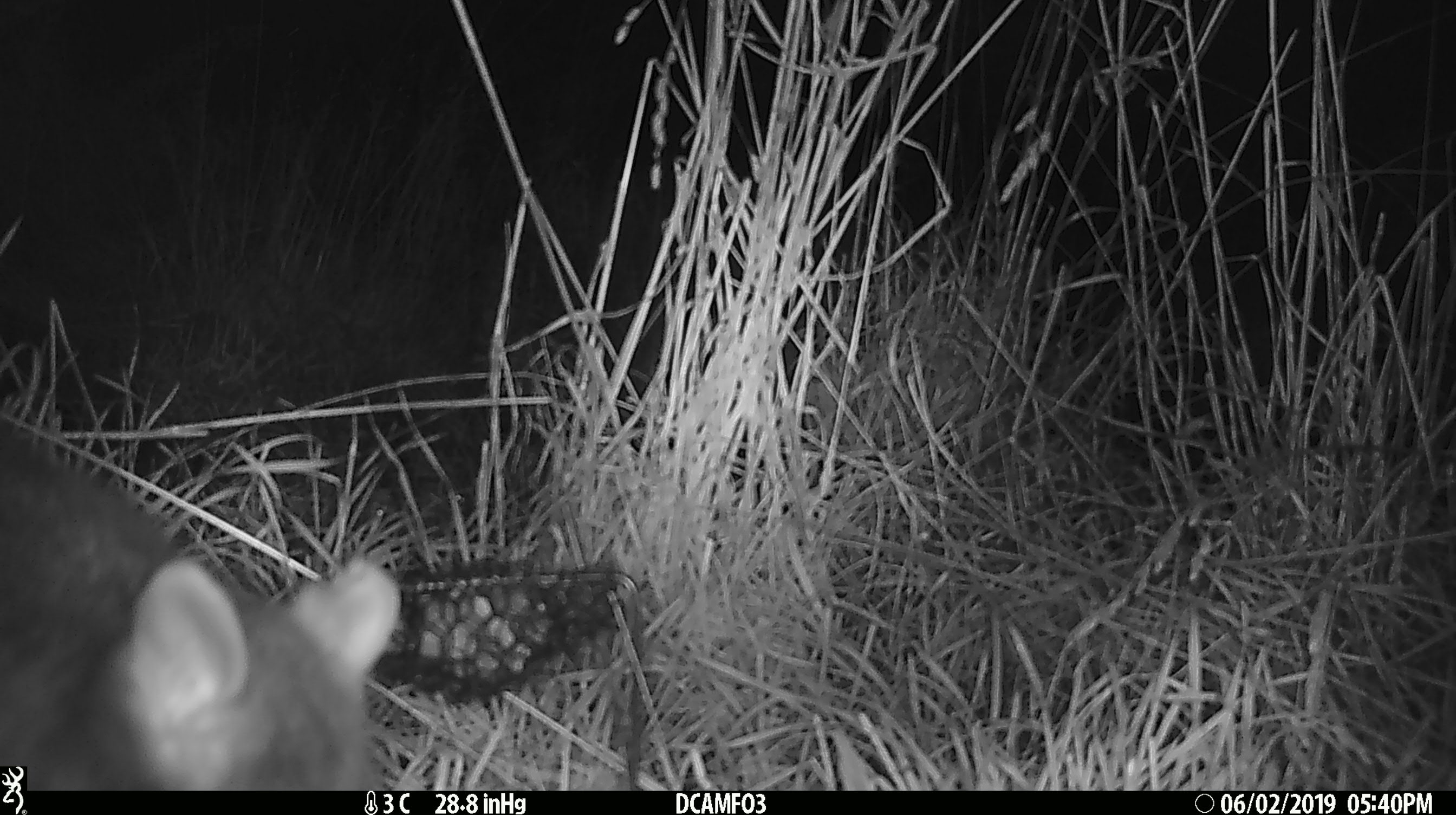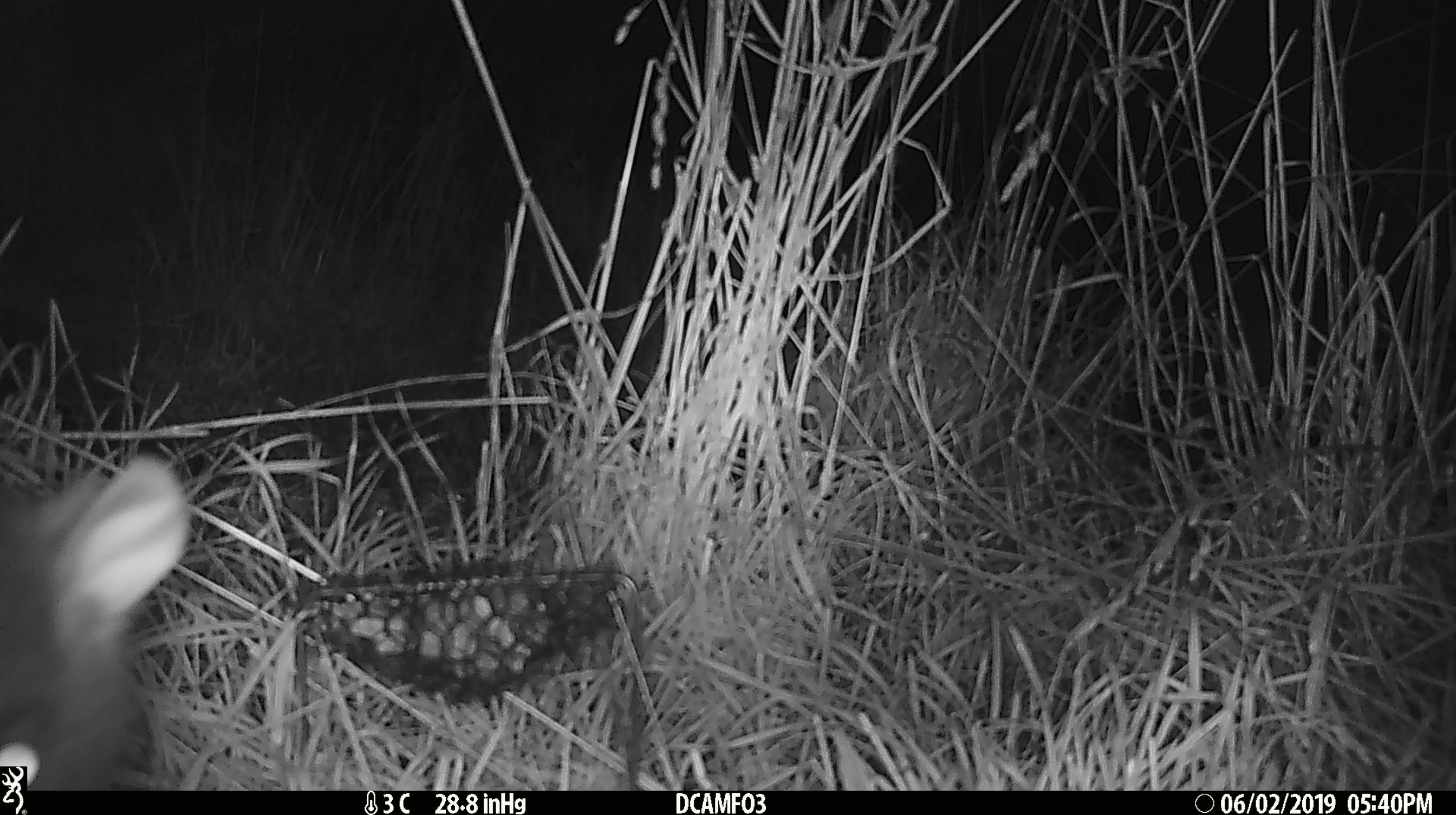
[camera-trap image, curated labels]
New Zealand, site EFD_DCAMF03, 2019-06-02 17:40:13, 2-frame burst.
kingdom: Animalia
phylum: Chordata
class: Mammalia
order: Diprotodontia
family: Phalangeridae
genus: Trichosurus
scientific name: Trichosurus vulpecula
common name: common brushtail possum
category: possum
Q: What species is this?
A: Possum (common brushtail possum) (Trichosurus vulpecula).